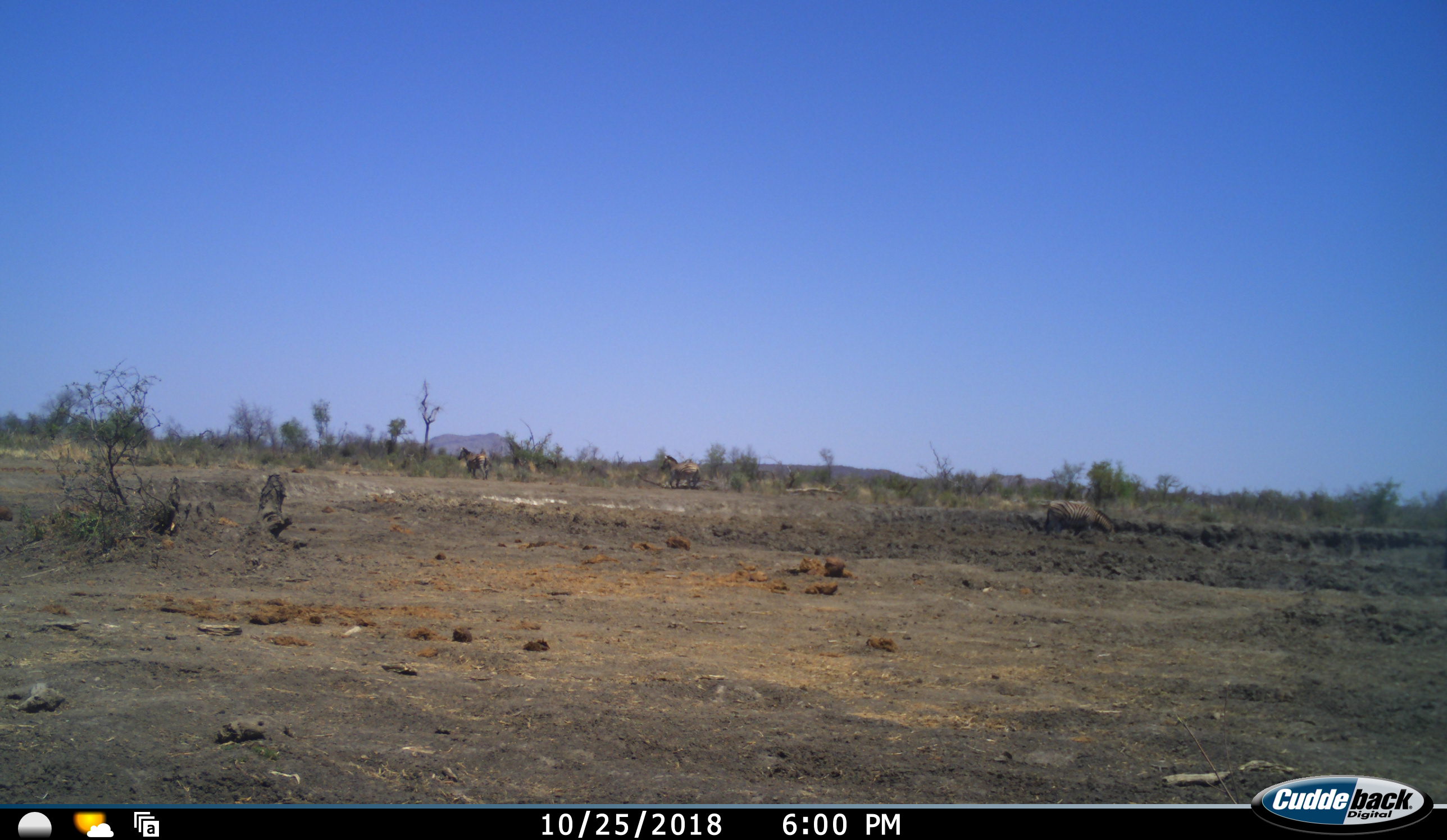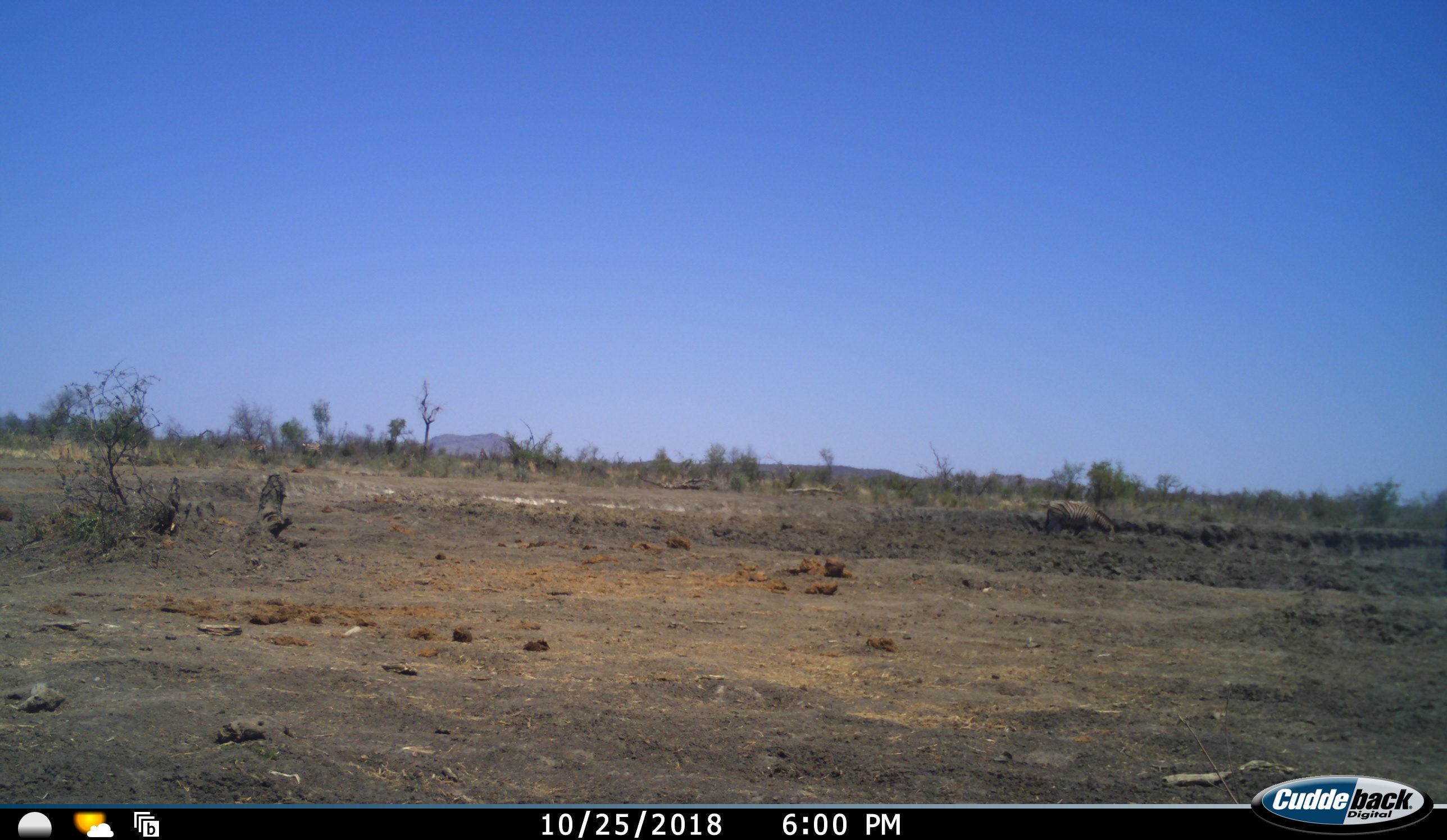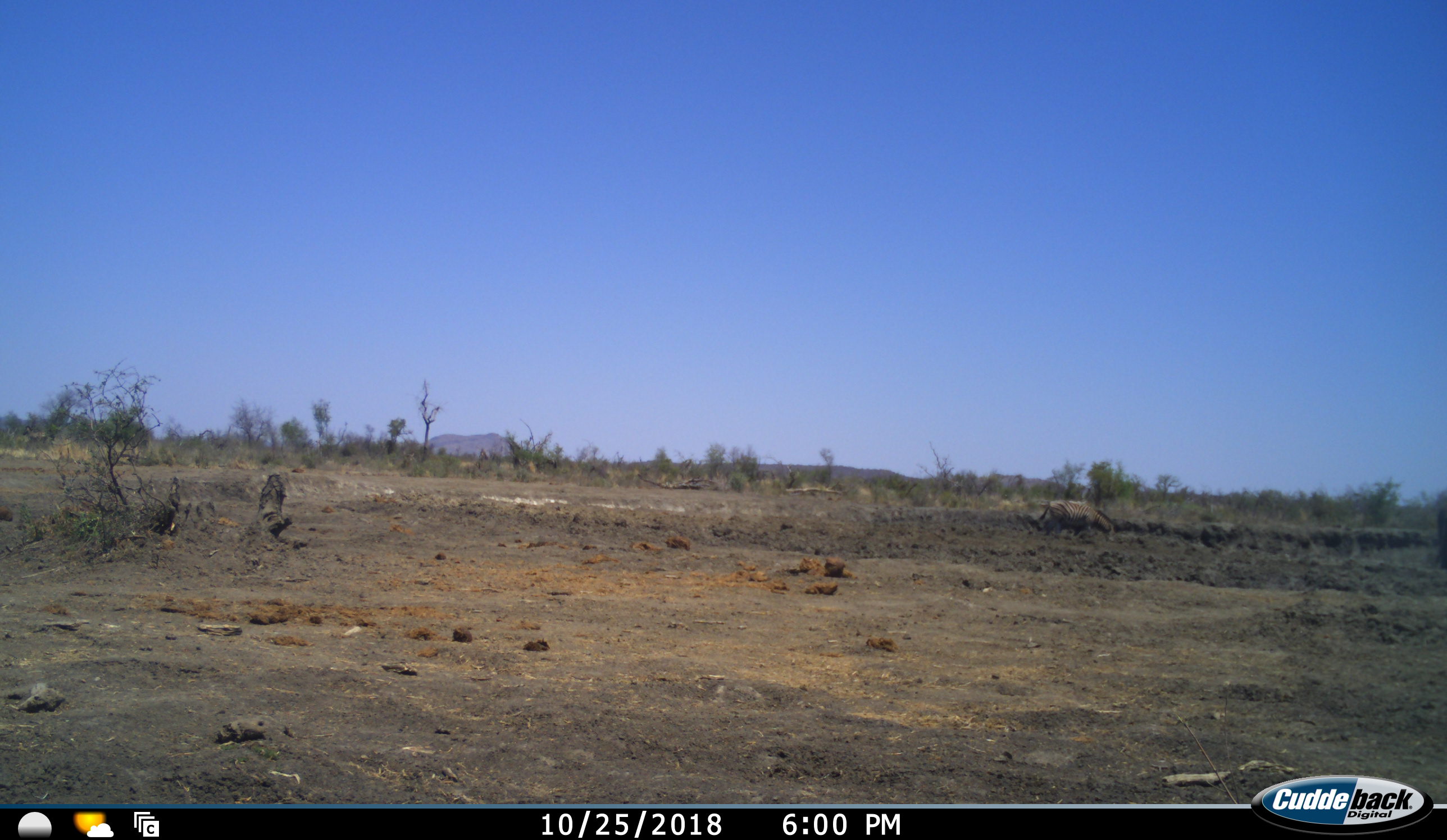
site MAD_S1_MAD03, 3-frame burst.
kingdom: Animalia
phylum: Chordata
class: Mammalia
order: Perissodactyla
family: Equidae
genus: Equus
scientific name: Equus quagga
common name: plains zebra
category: zebraplains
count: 3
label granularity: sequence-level